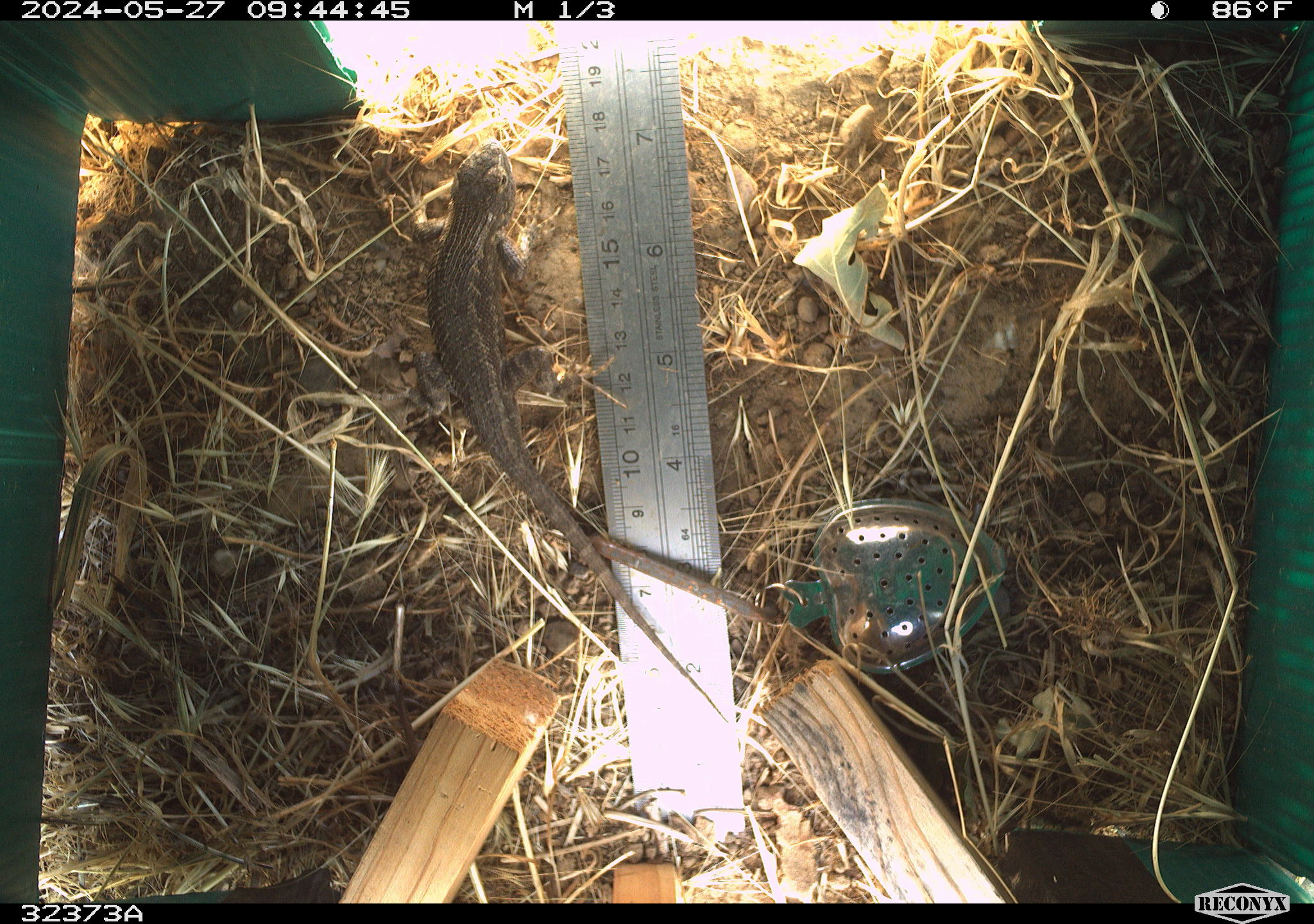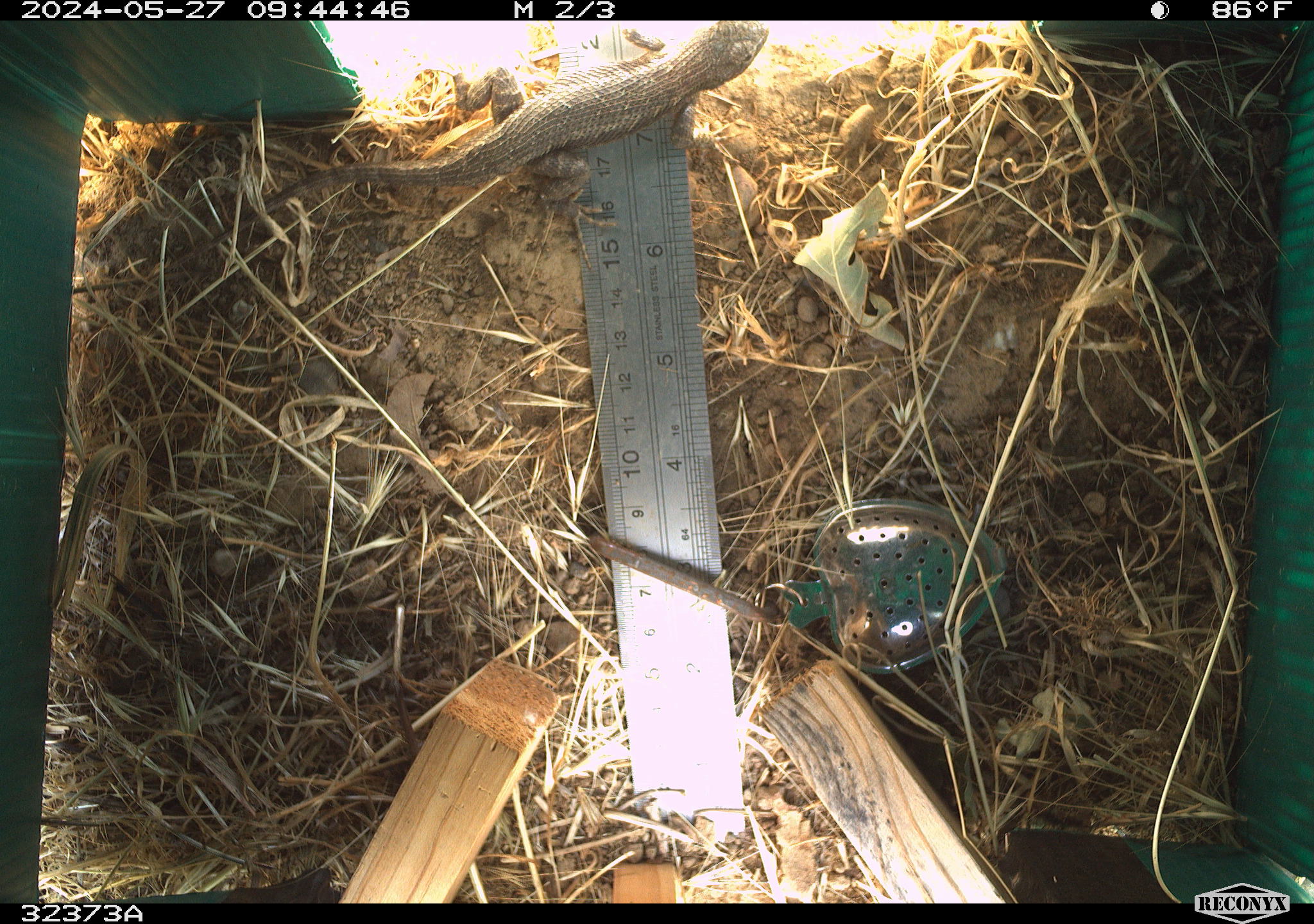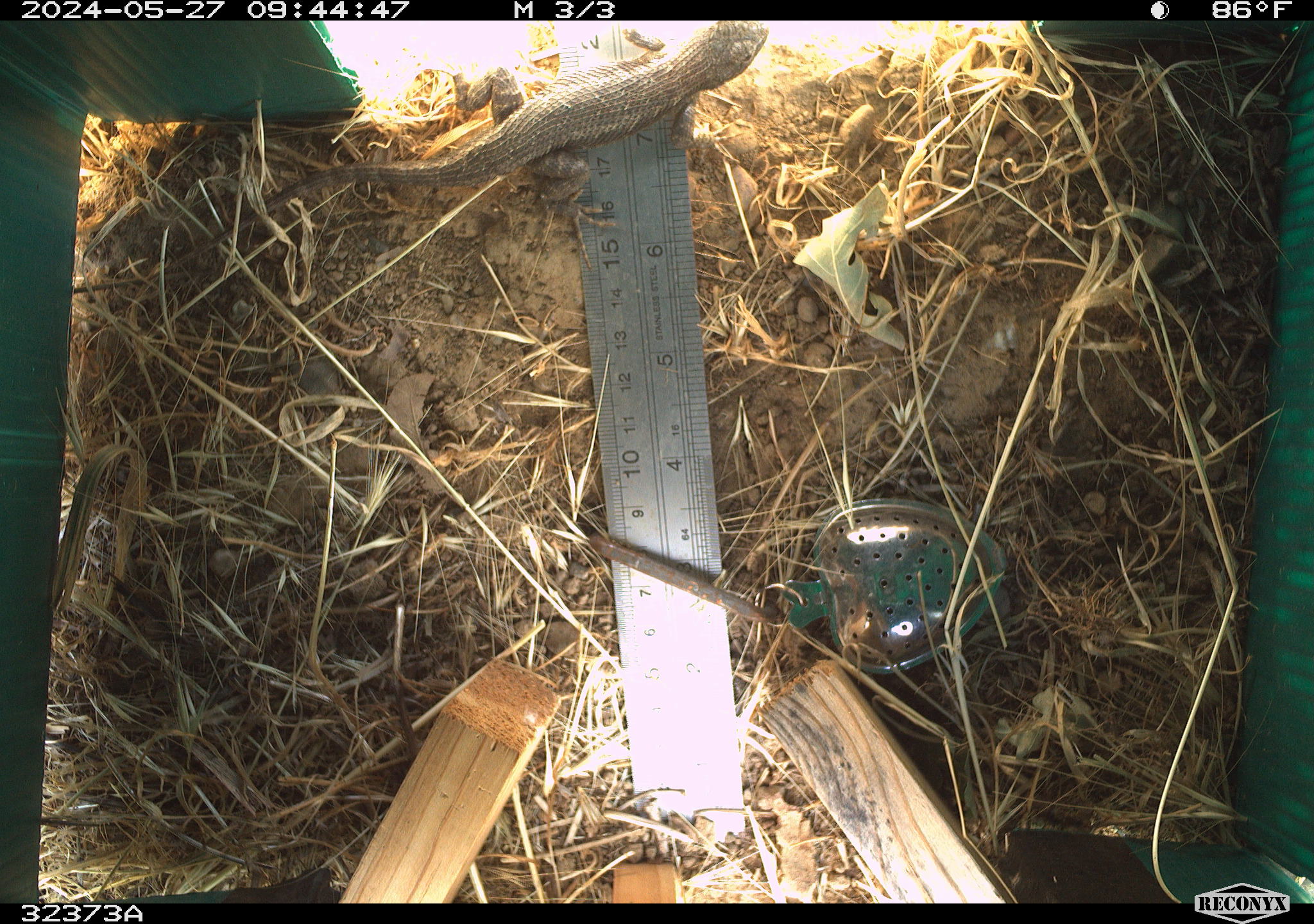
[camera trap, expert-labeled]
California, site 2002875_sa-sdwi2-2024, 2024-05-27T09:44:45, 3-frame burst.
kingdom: Animalia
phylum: Chordata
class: Reptilia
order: Squamata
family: Phrynosomatidae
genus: Sceloporus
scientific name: Sceloporus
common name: spiny lizards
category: sceloporus species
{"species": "sceloporus species (spiny lizards) (Sceloporus)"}